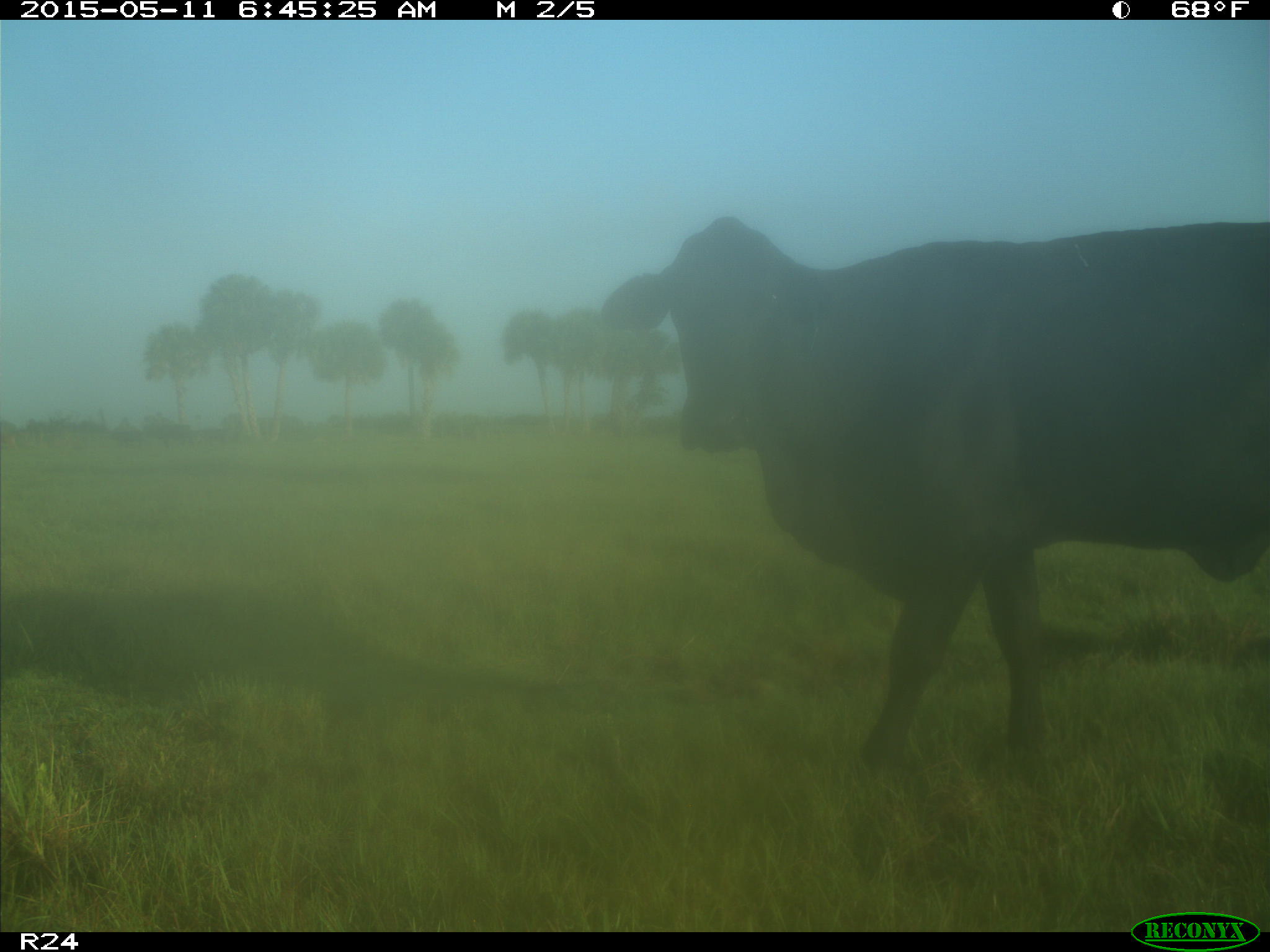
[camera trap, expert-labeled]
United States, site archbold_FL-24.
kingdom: Animalia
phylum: Chordata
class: Mammalia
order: Artiodactyla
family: Bovidae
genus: Bos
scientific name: Bos taurus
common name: domestic cow